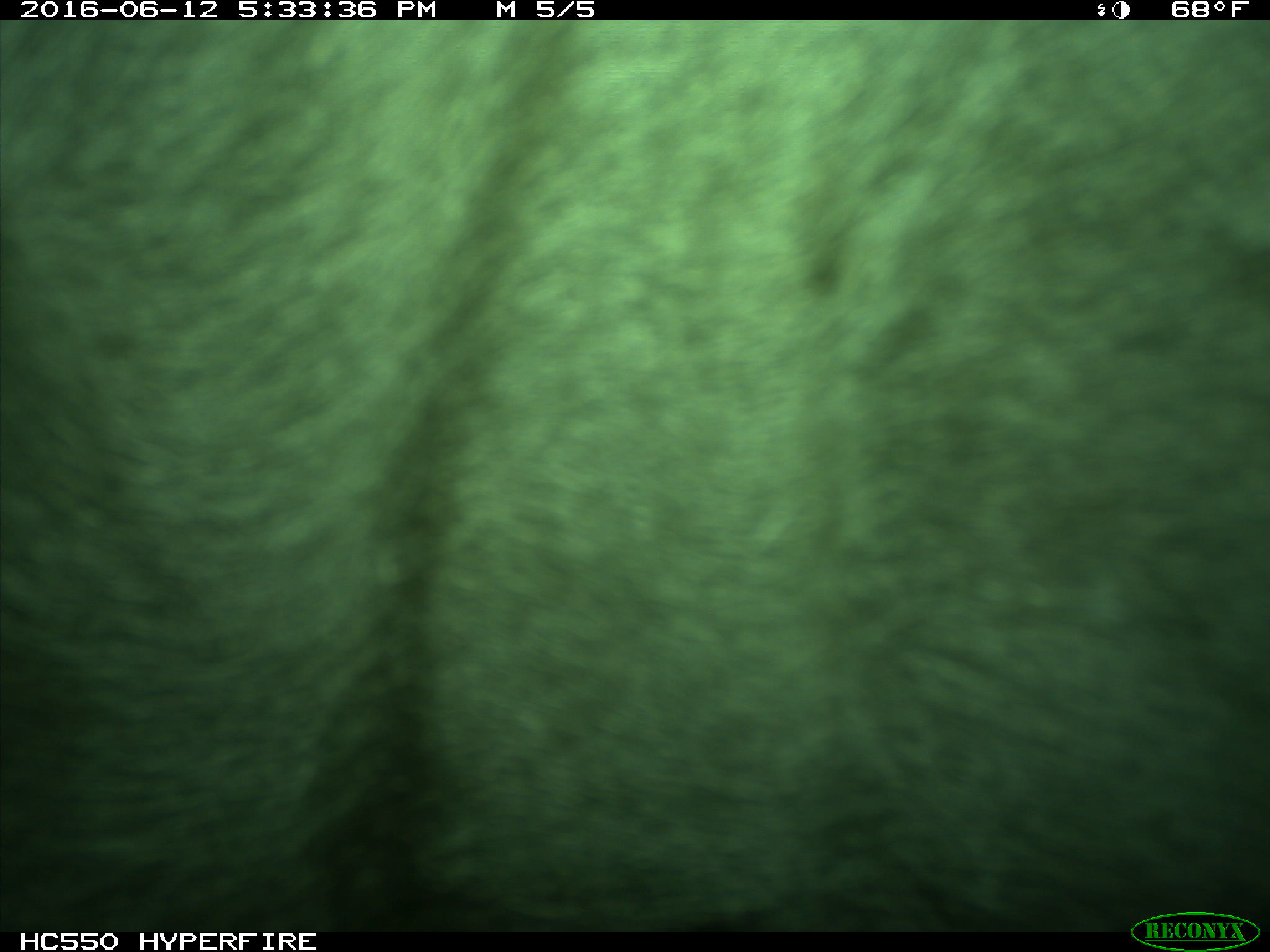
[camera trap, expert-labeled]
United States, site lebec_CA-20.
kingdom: Animalia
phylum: Chordata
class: Mammalia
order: Artiodactyla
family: Bovidae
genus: Bos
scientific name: Bos taurus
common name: domestic cow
Bos taurus (domestic cow).